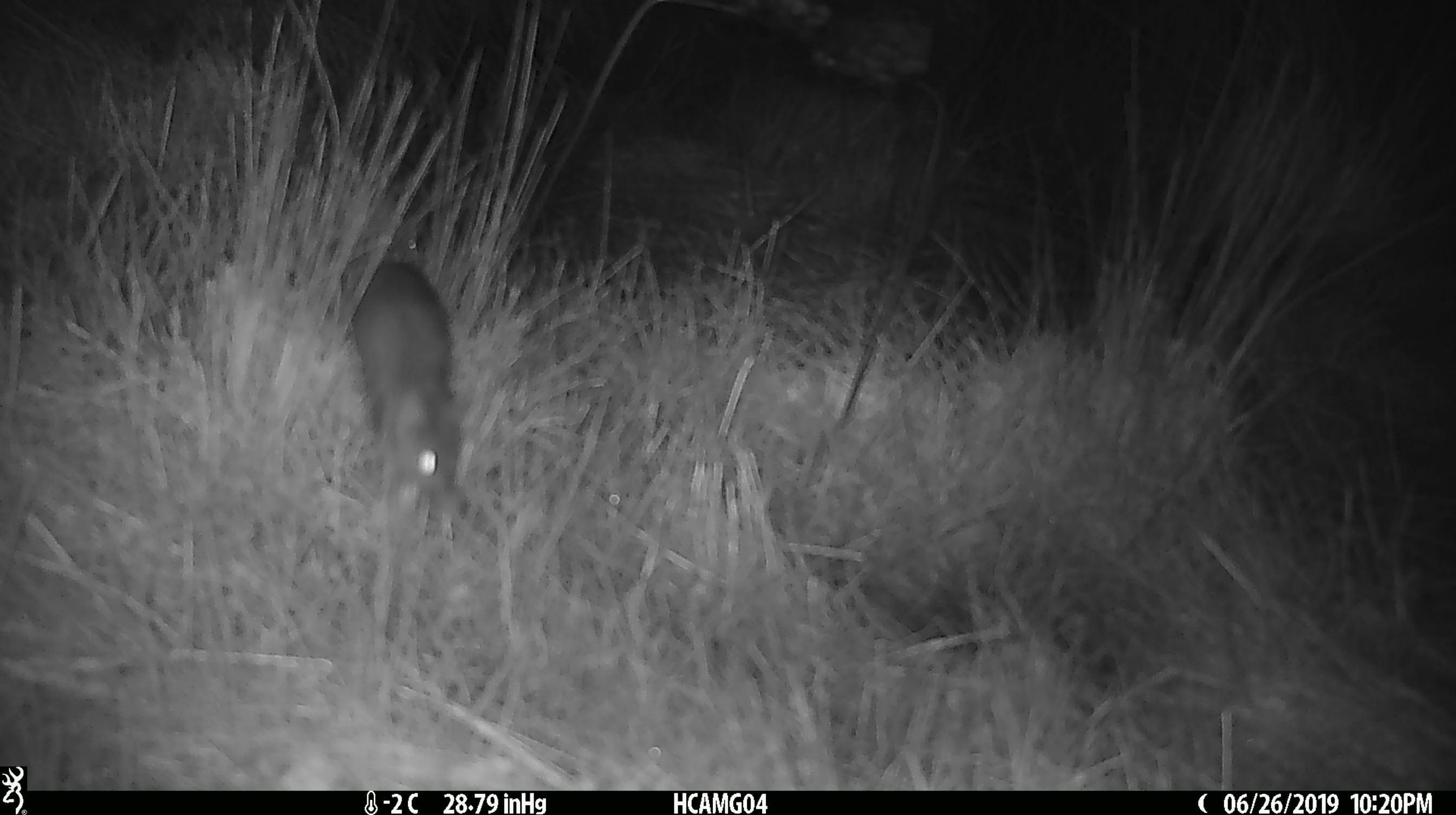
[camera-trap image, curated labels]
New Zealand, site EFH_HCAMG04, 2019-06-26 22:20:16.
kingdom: Animalia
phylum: Chordata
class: Mammalia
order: Rodentia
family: Muridae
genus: Mus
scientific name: Mus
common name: mouse